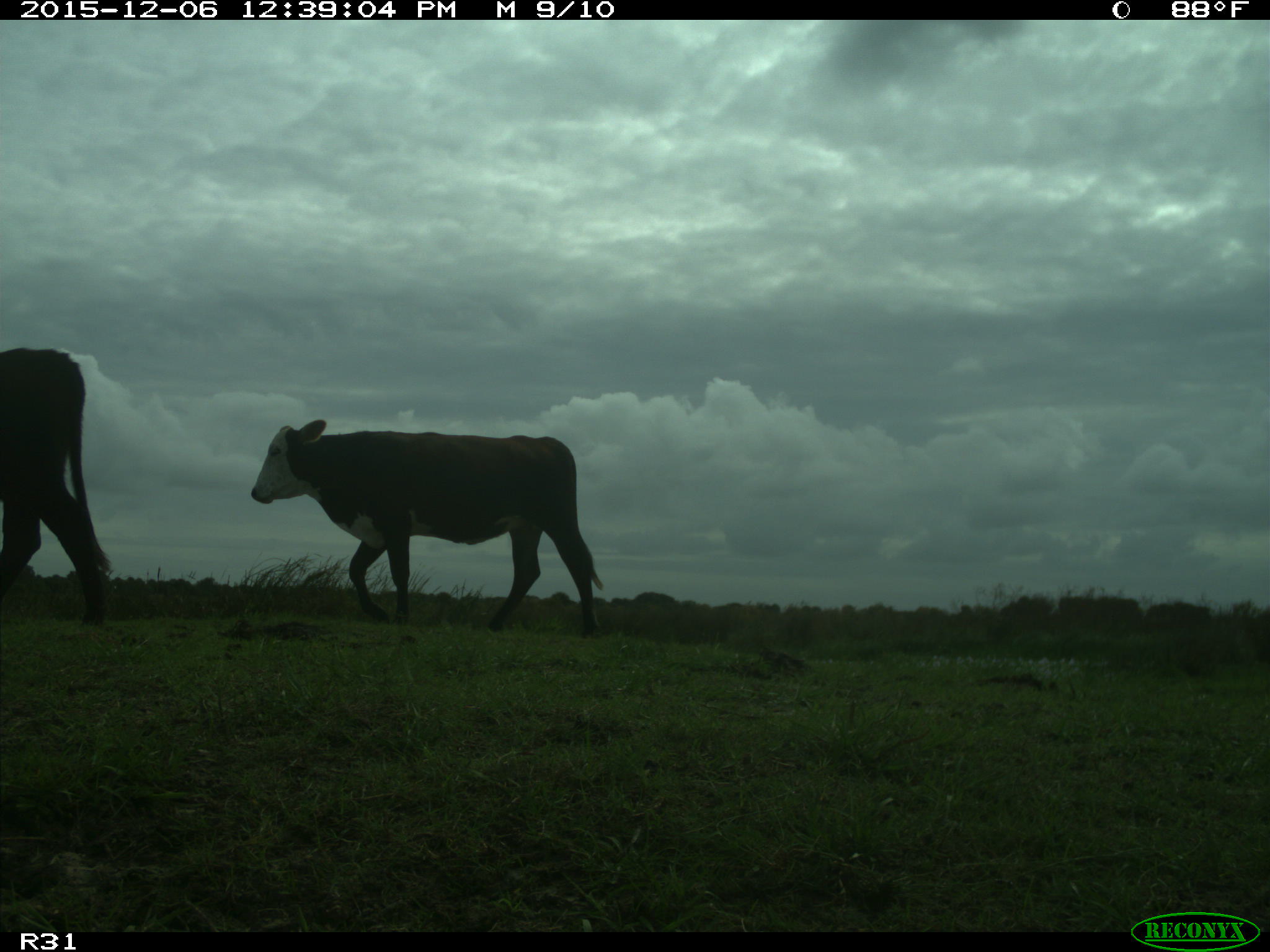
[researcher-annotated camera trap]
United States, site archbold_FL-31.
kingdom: Animalia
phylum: Chordata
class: Mammalia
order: Artiodactyla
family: Bovidae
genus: Bos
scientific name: Bos taurus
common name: domestic cow